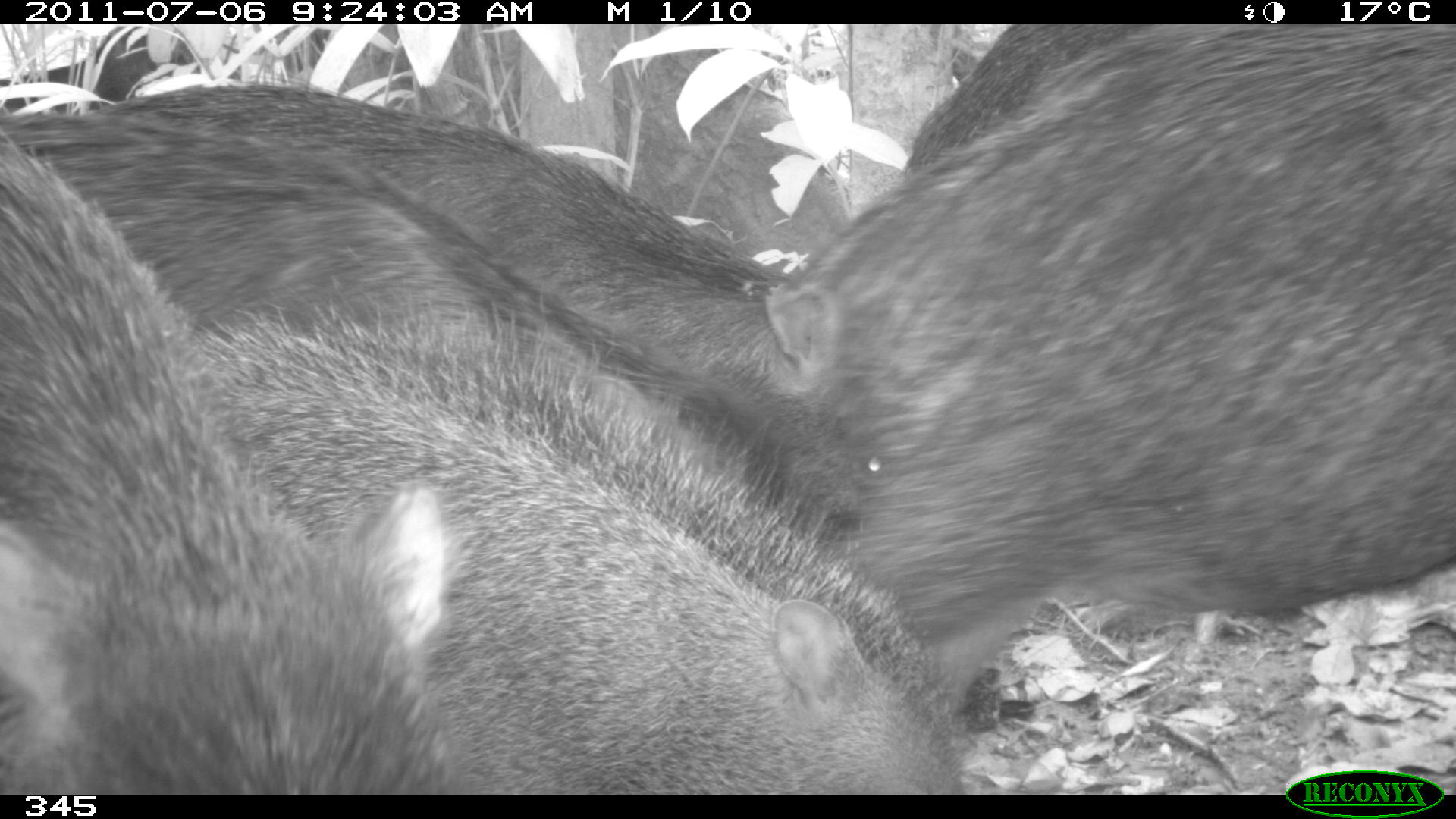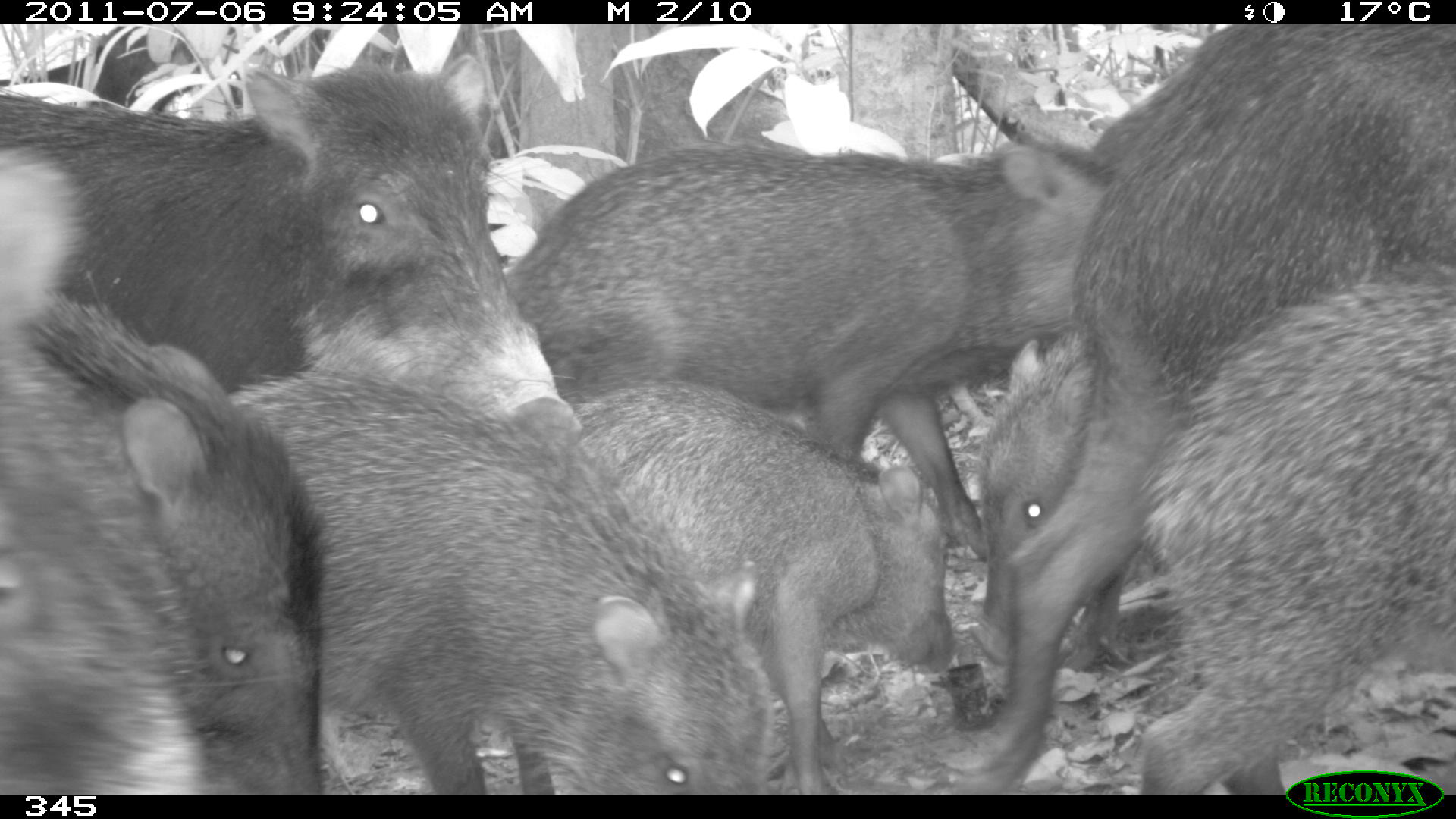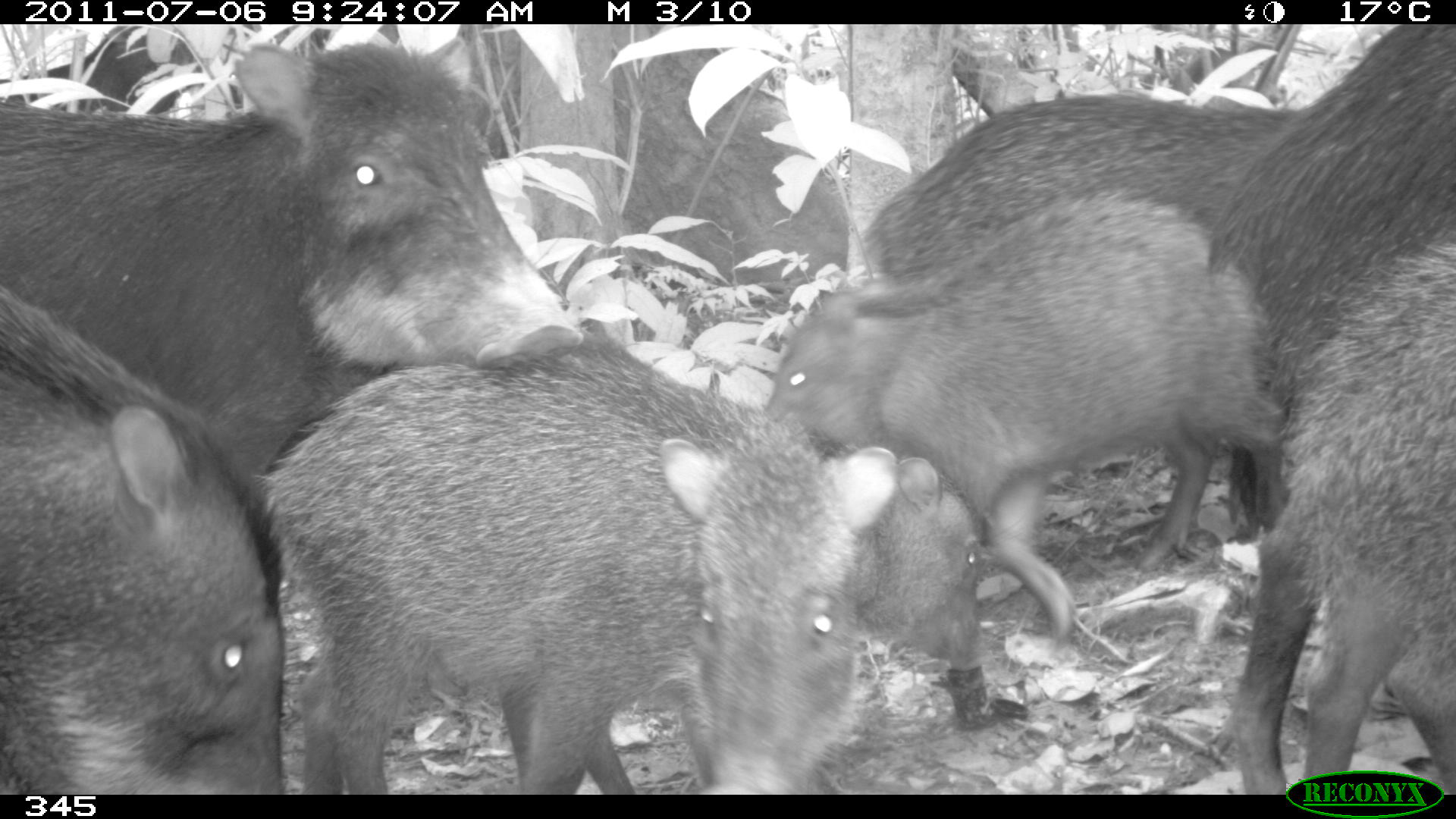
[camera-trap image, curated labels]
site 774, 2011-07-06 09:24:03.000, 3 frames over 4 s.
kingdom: Animalia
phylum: Chordata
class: Mammalia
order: Artiodactyla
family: Tayassuidae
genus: Tayassu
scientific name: Tayassu pecari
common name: white-lipped peccary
Tayassu pecari (white-lipped peccary).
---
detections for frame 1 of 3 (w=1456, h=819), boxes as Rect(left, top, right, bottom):
tayassu pecari: Rect(0, 109, 937, 700); Rect(792, 23, 1456, 718); Rect(174, 321, 966, 792); Rect(93, 81, 866, 539); Rect(0, 127, 458, 791); Rect(902, 24, 1136, 177); Rect(0, 25, 211, 109)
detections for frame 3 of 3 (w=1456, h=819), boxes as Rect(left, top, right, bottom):
tayassu pecari: Rect(258, 352, 900, 792); Rect(0, 39, 583, 484); Rect(761, 181, 1292, 653); Rect(474, 334, 990, 790); Rect(862, 91, 1320, 571); Rect(0, 286, 284, 790); Rect(1202, 23, 1456, 527); Rect(1235, 229, 1456, 795); Rect(1, 24, 239, 126)